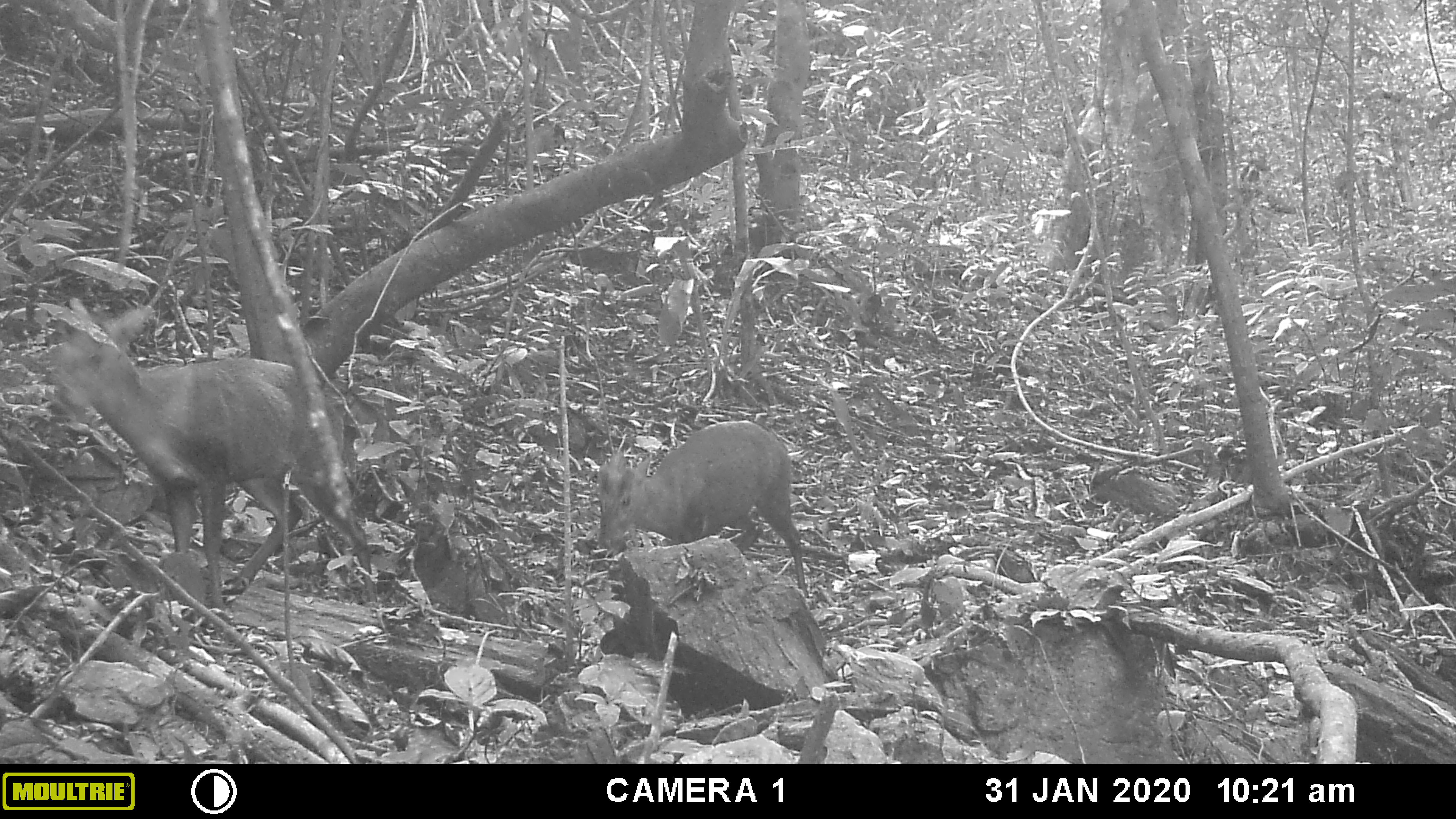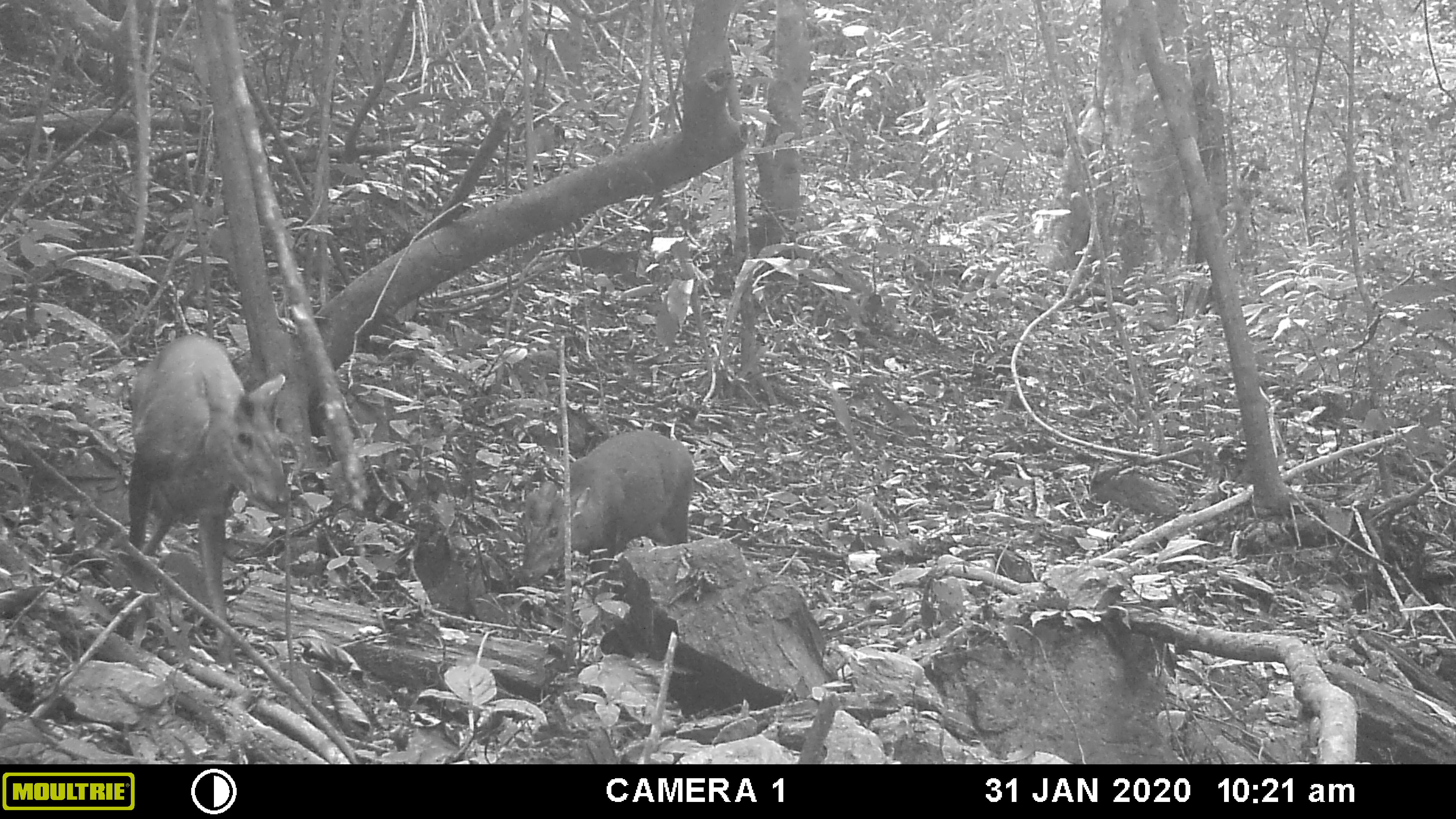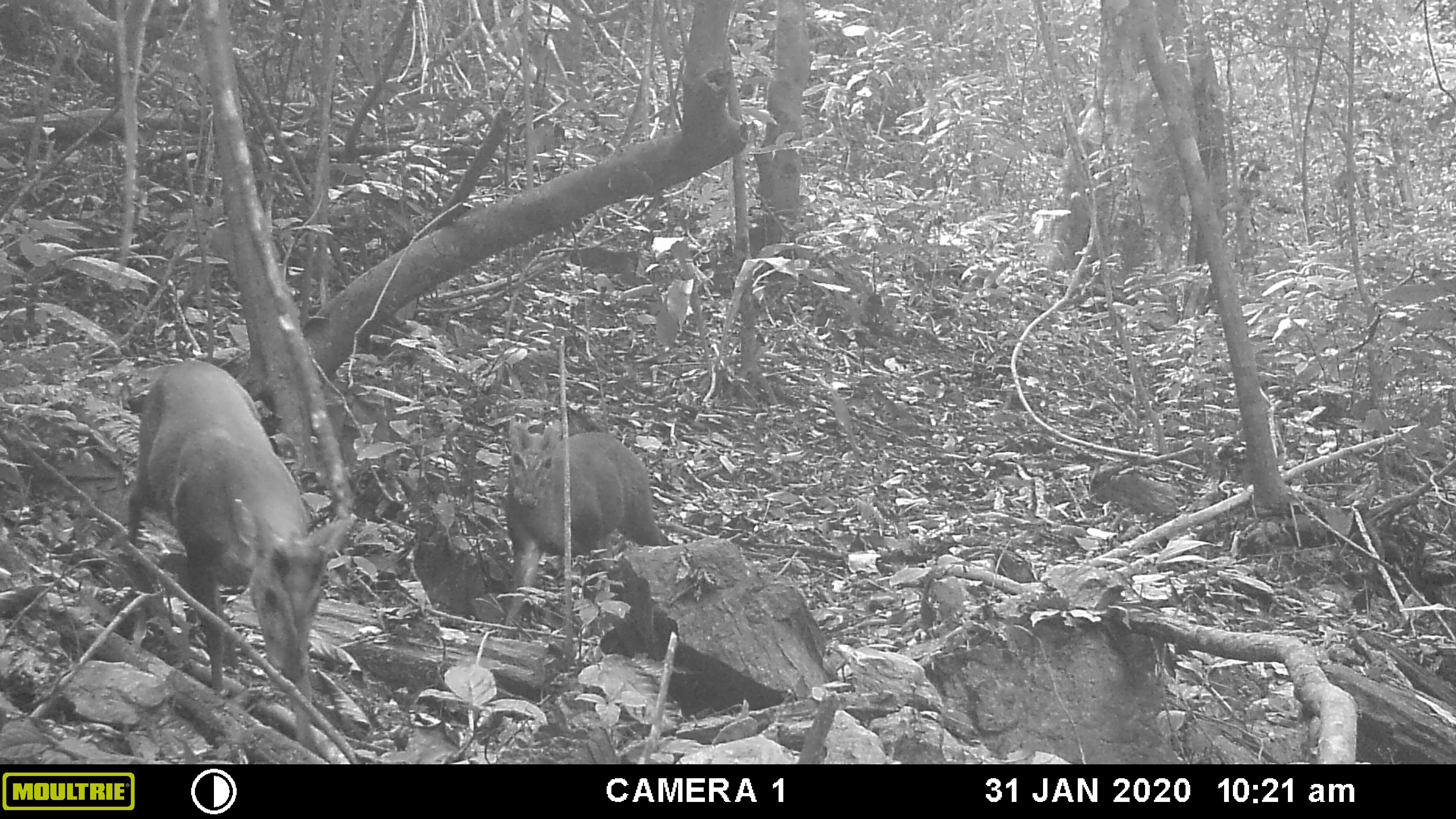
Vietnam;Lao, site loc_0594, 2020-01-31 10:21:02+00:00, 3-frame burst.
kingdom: Animalia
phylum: Chordata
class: Mammalia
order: Artiodactyla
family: Cervidae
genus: Muntiacus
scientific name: Muntiacus rooseveltorum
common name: roosevelt's muntjac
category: roosevelts muntjac group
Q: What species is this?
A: Roosevelts muntjac group (roosevelt's muntjac) (Muntiacus rooseveltorum).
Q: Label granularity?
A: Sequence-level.